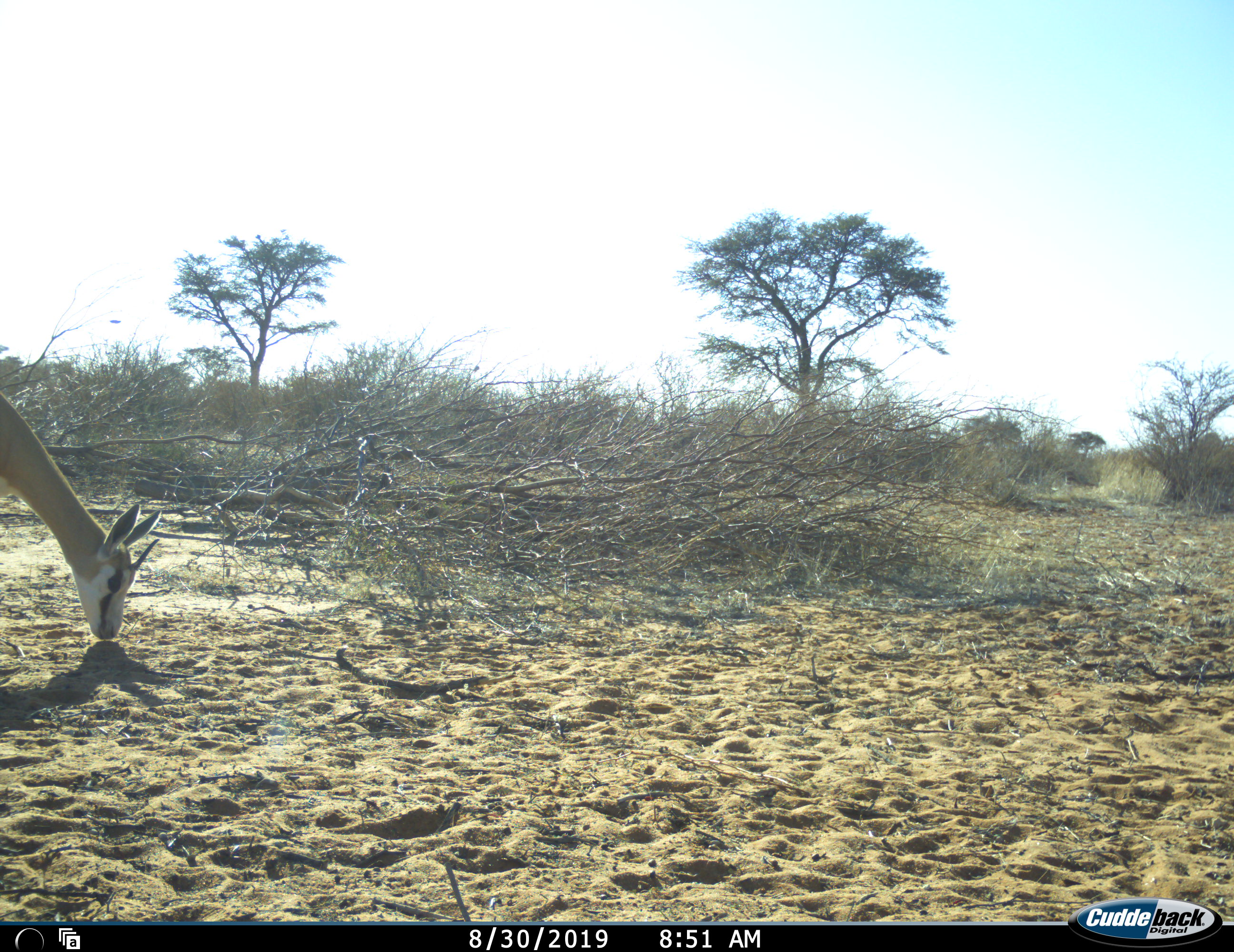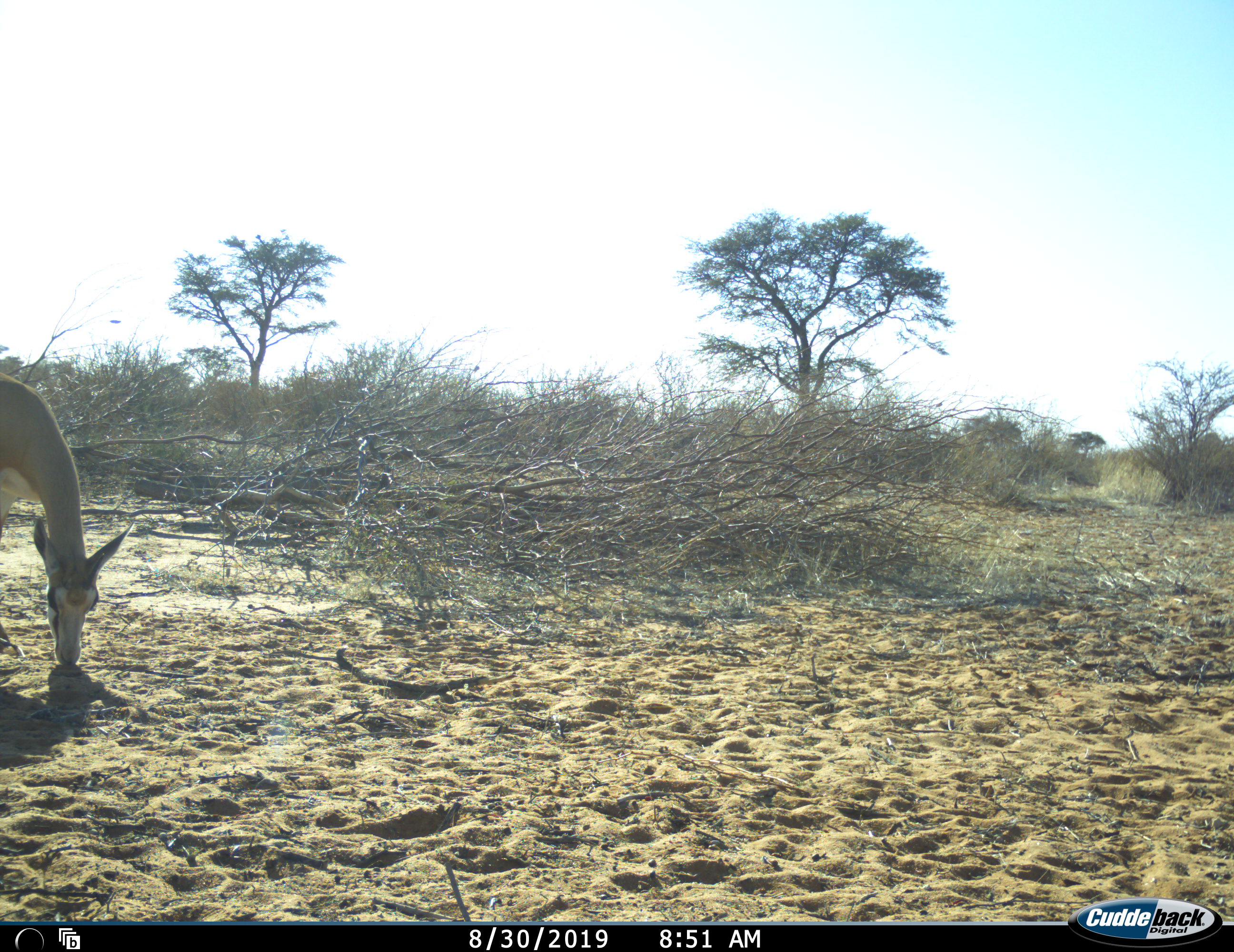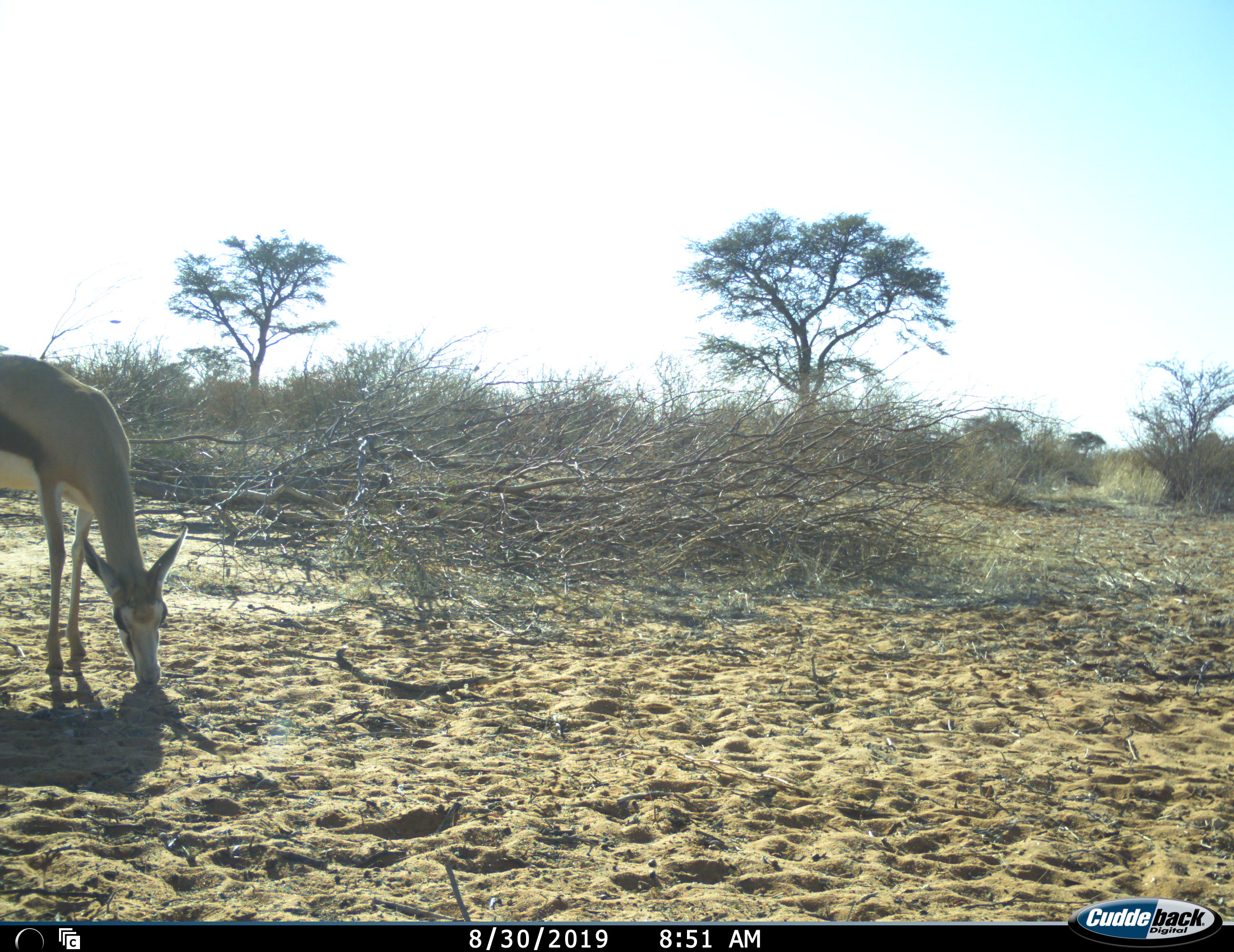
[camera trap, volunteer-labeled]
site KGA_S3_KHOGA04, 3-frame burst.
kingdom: Animalia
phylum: Chordata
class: Mammalia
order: Artiodactyla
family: Bovidae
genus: Antidorcas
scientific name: Antidorcas marsupialis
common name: springbok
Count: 1.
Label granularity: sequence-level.